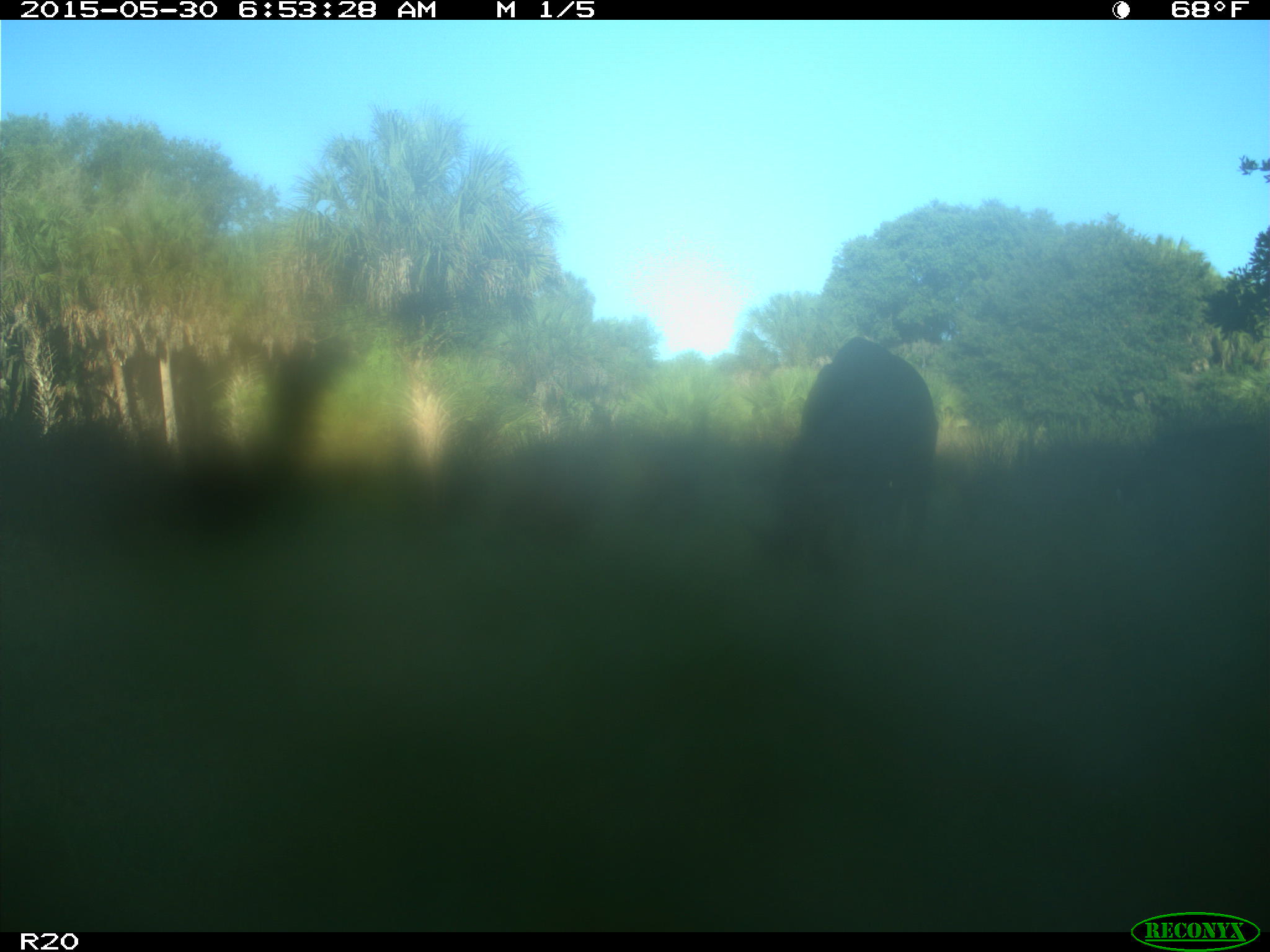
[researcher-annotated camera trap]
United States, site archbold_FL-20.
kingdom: Animalia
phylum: Chordata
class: Mammalia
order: Artiodactyla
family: Bovidae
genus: Bos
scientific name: Bos taurus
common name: domestic cow